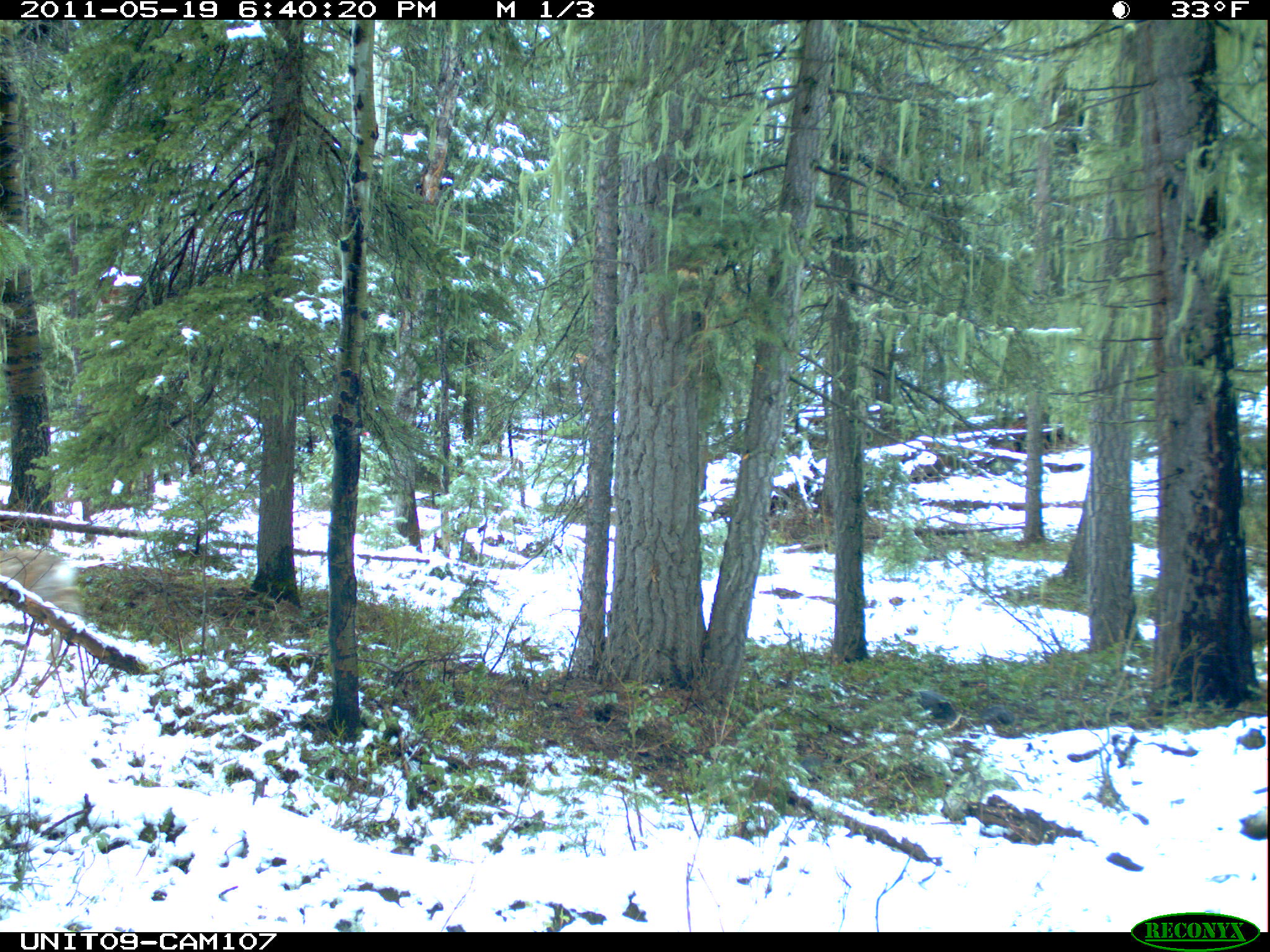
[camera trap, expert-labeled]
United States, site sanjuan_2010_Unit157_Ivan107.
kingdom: Animalia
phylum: Chordata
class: Mammalia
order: Artiodactyla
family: Cervidae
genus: Odocoileus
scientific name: Odocoileus hemionus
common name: mule deer